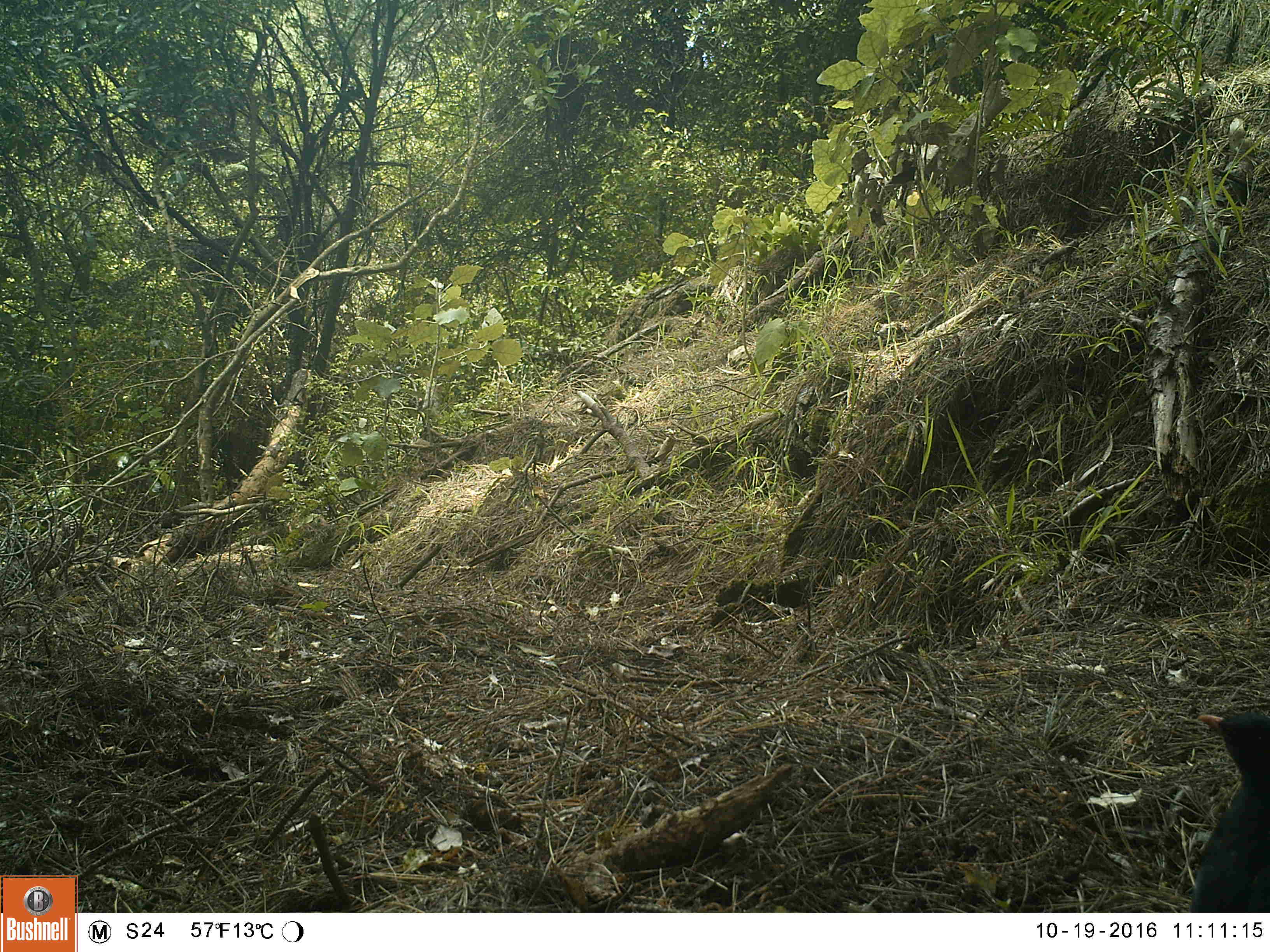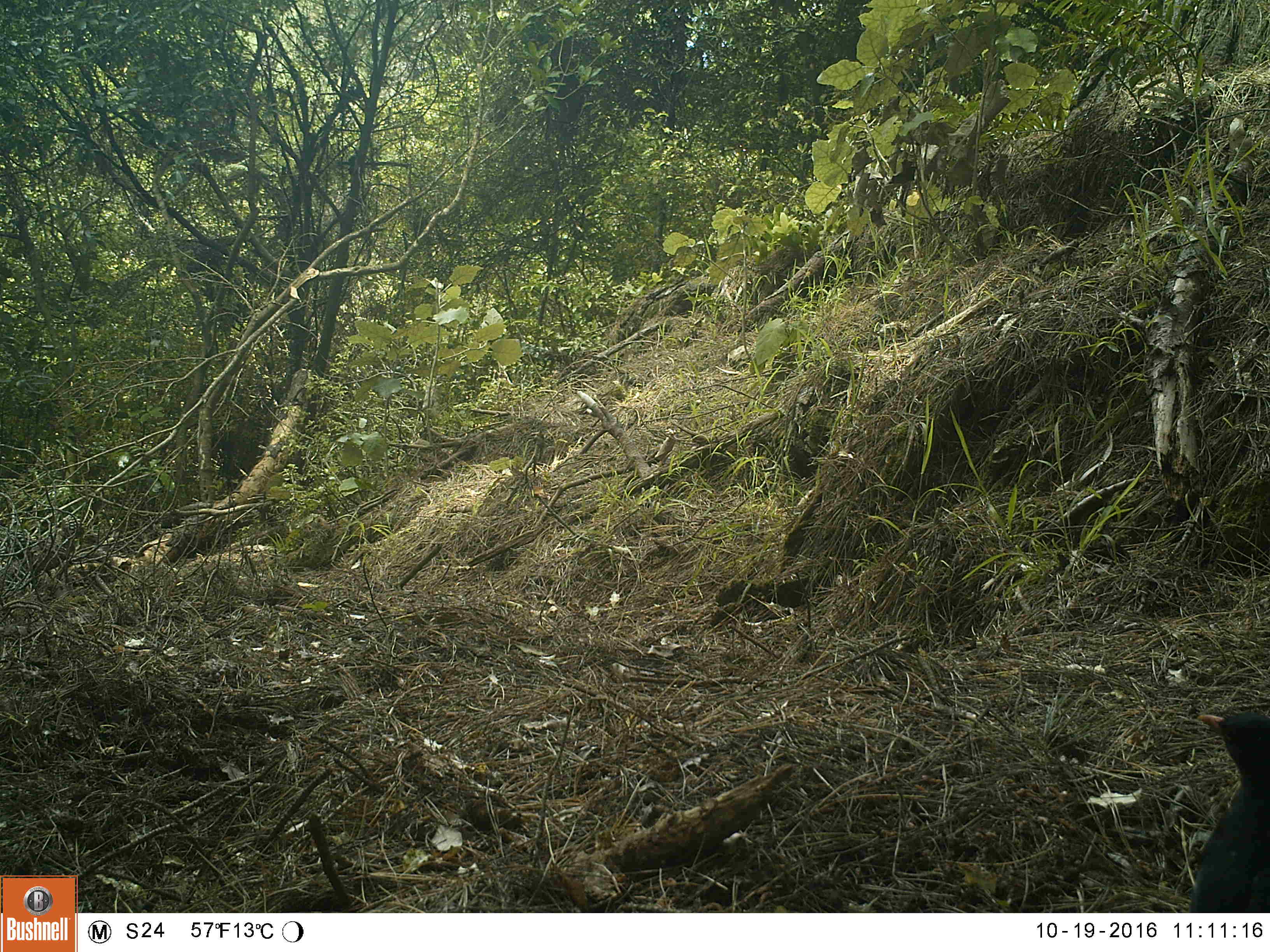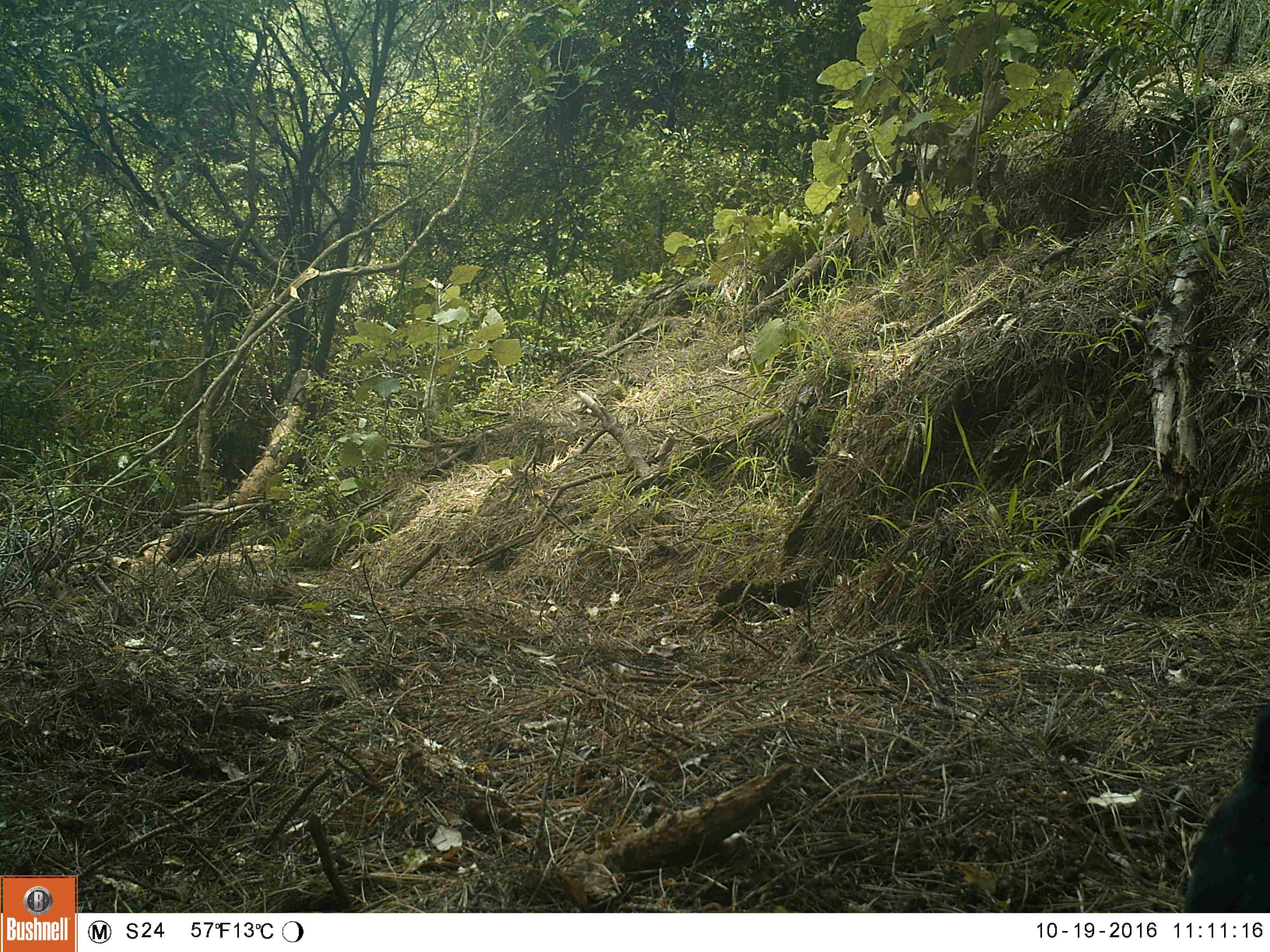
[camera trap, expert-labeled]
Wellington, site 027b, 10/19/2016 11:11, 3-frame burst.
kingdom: Animalia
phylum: Chordata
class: Aves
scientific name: Aves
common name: bird